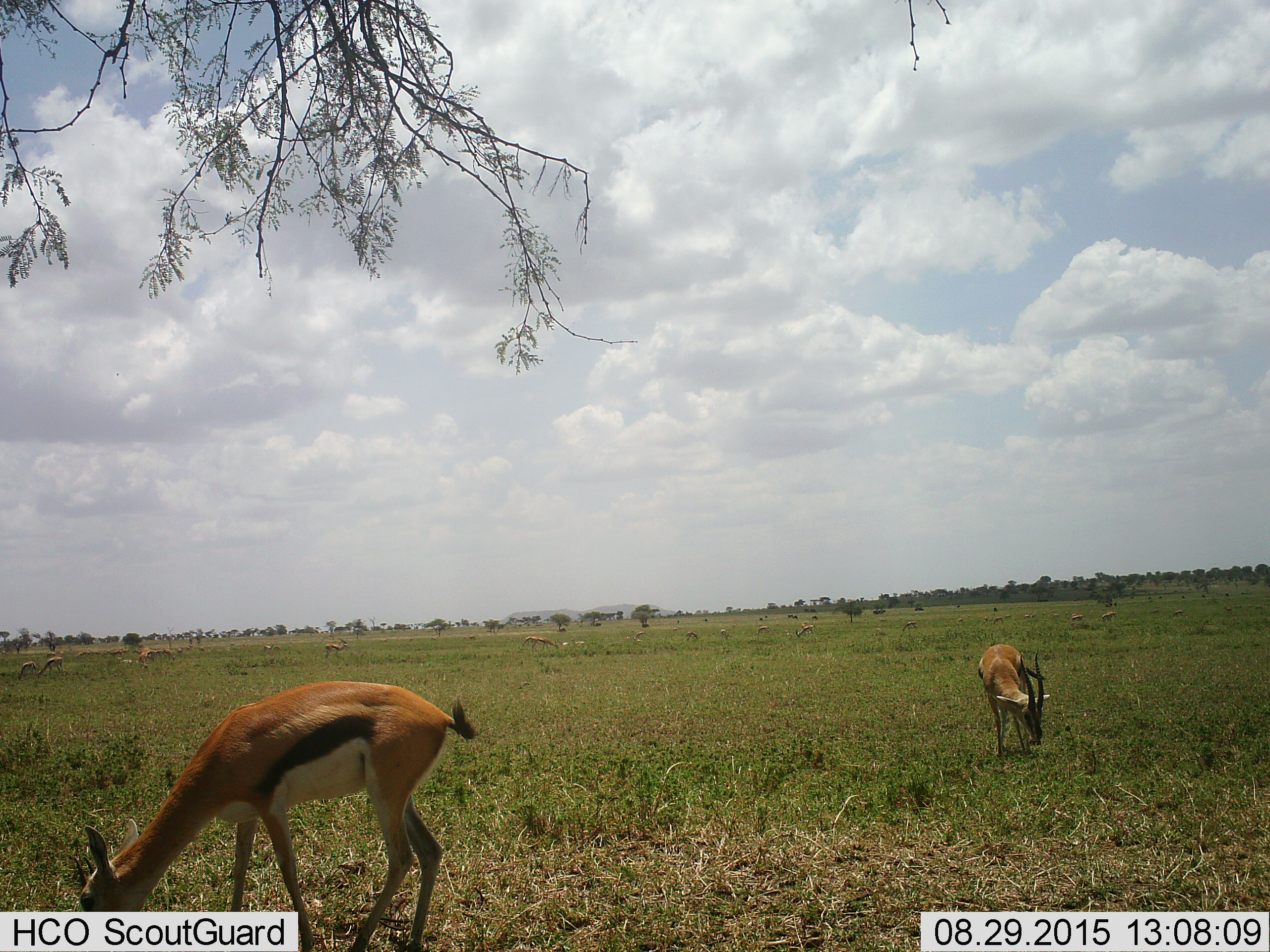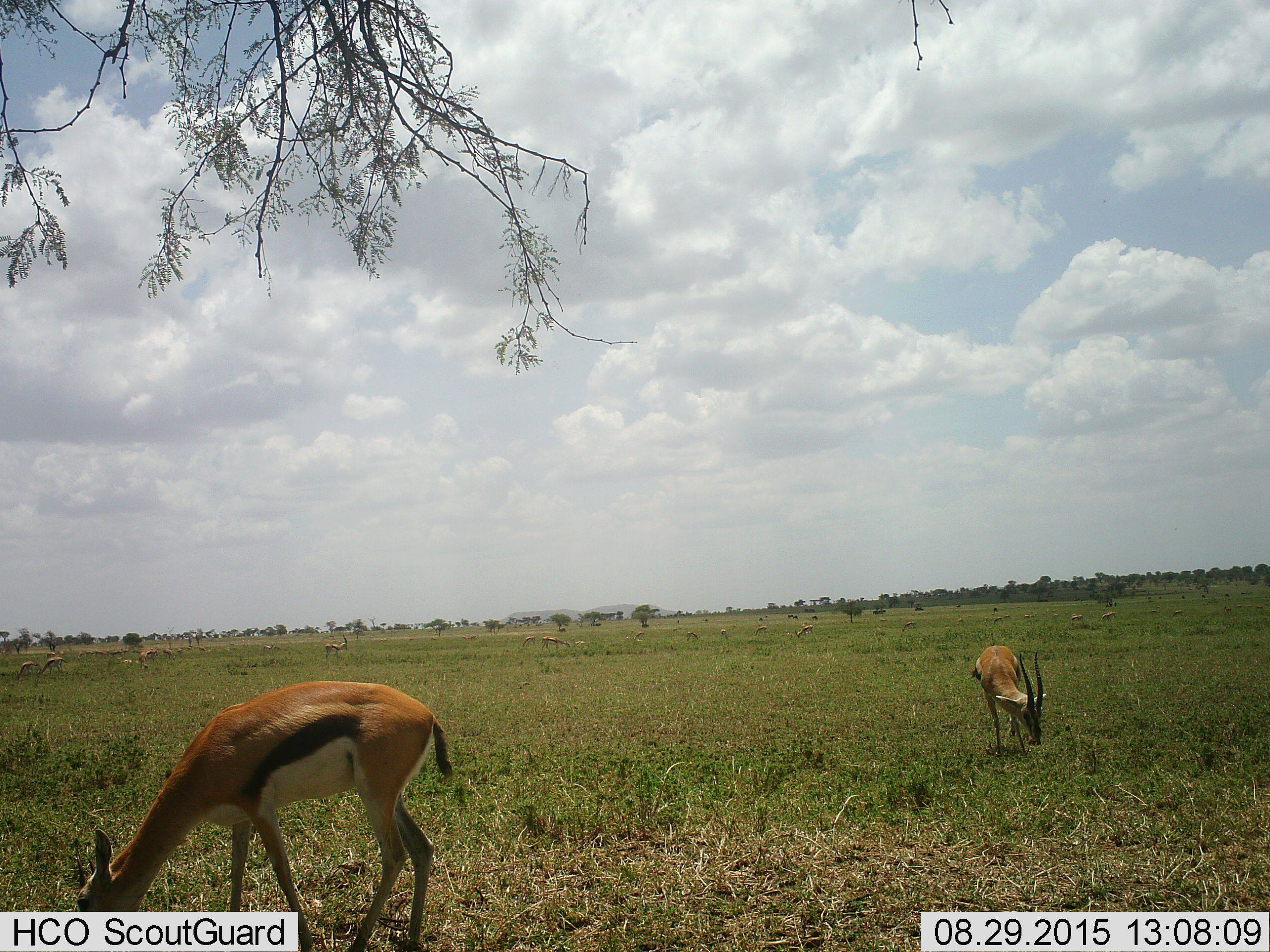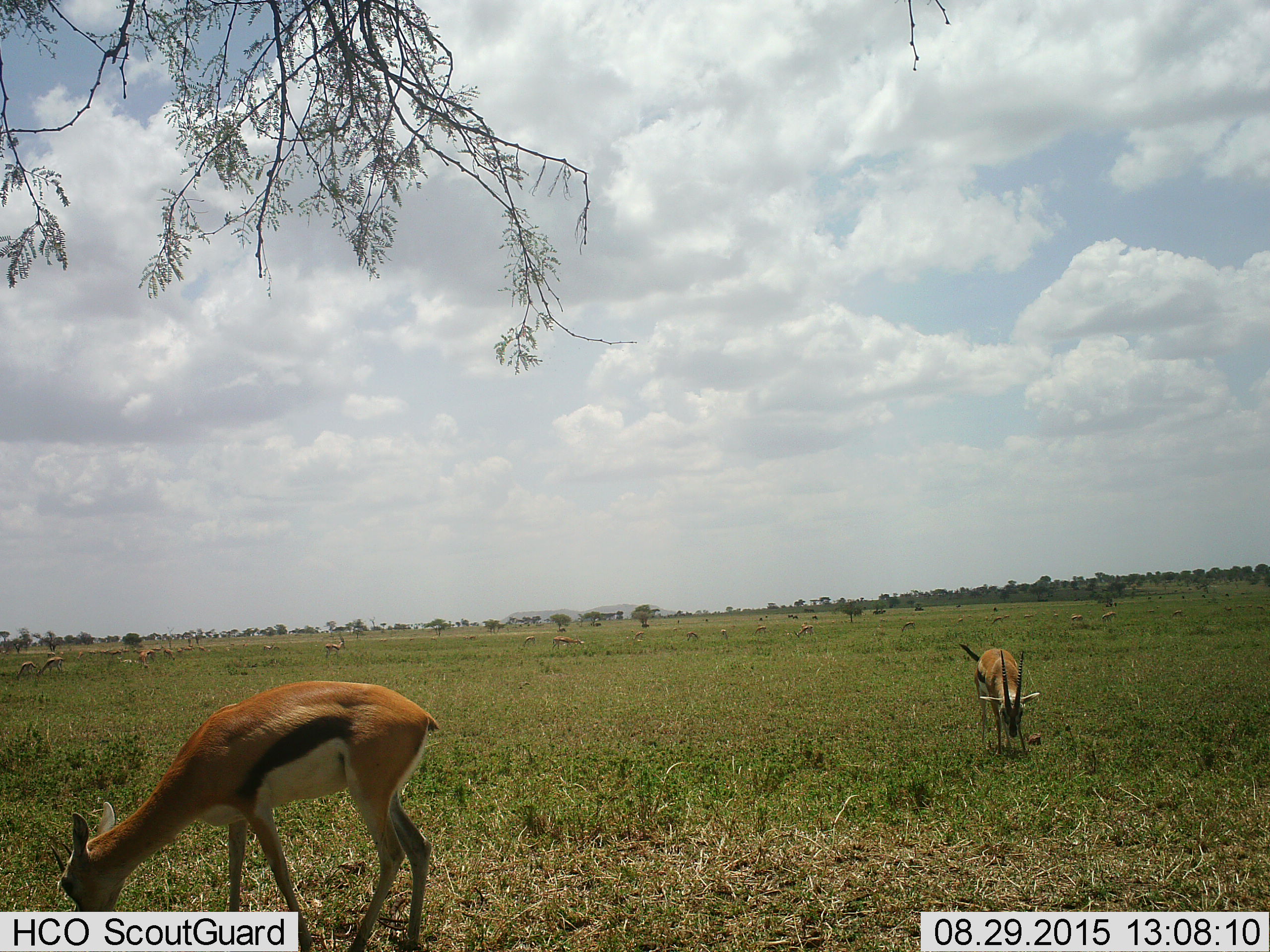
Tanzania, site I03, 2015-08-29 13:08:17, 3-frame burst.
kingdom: Animalia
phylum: Chordata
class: Mammalia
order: Artiodactyla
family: Bovidae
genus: Eudorcas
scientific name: Eudorcas thomsonii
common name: thomson's gazelle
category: gazellethomsons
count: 11-50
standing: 60%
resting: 10%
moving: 40%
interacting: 0%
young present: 10%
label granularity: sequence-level